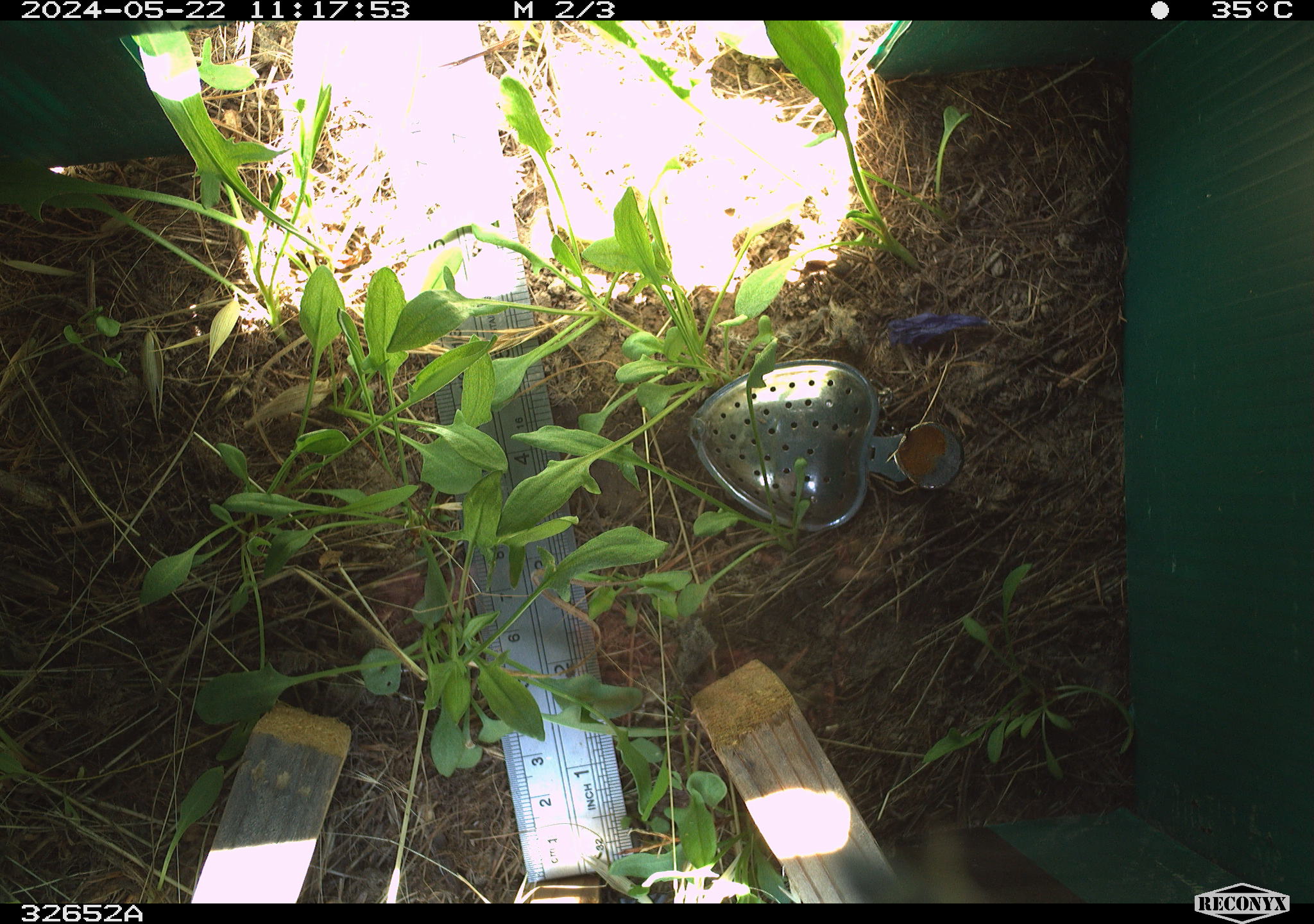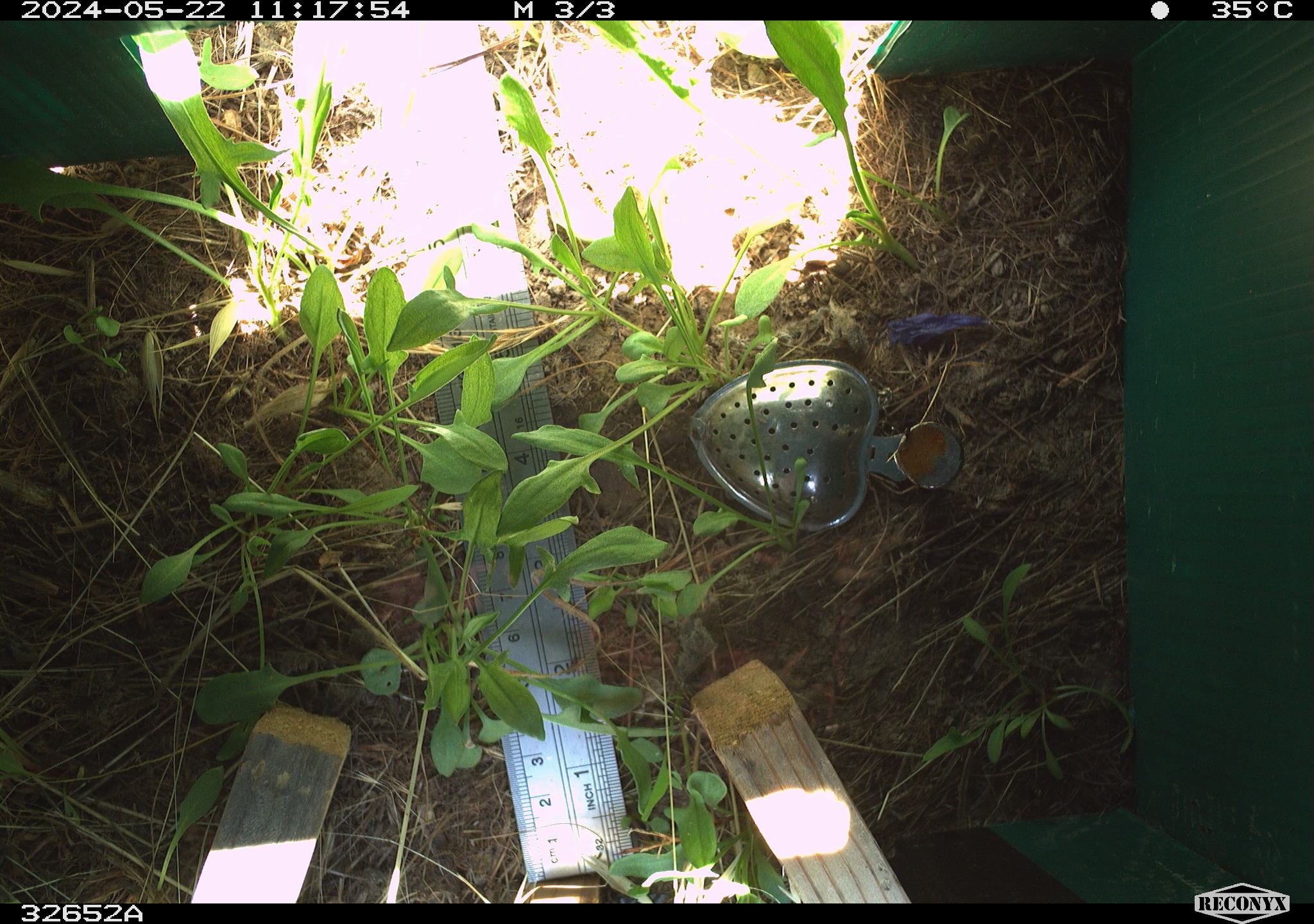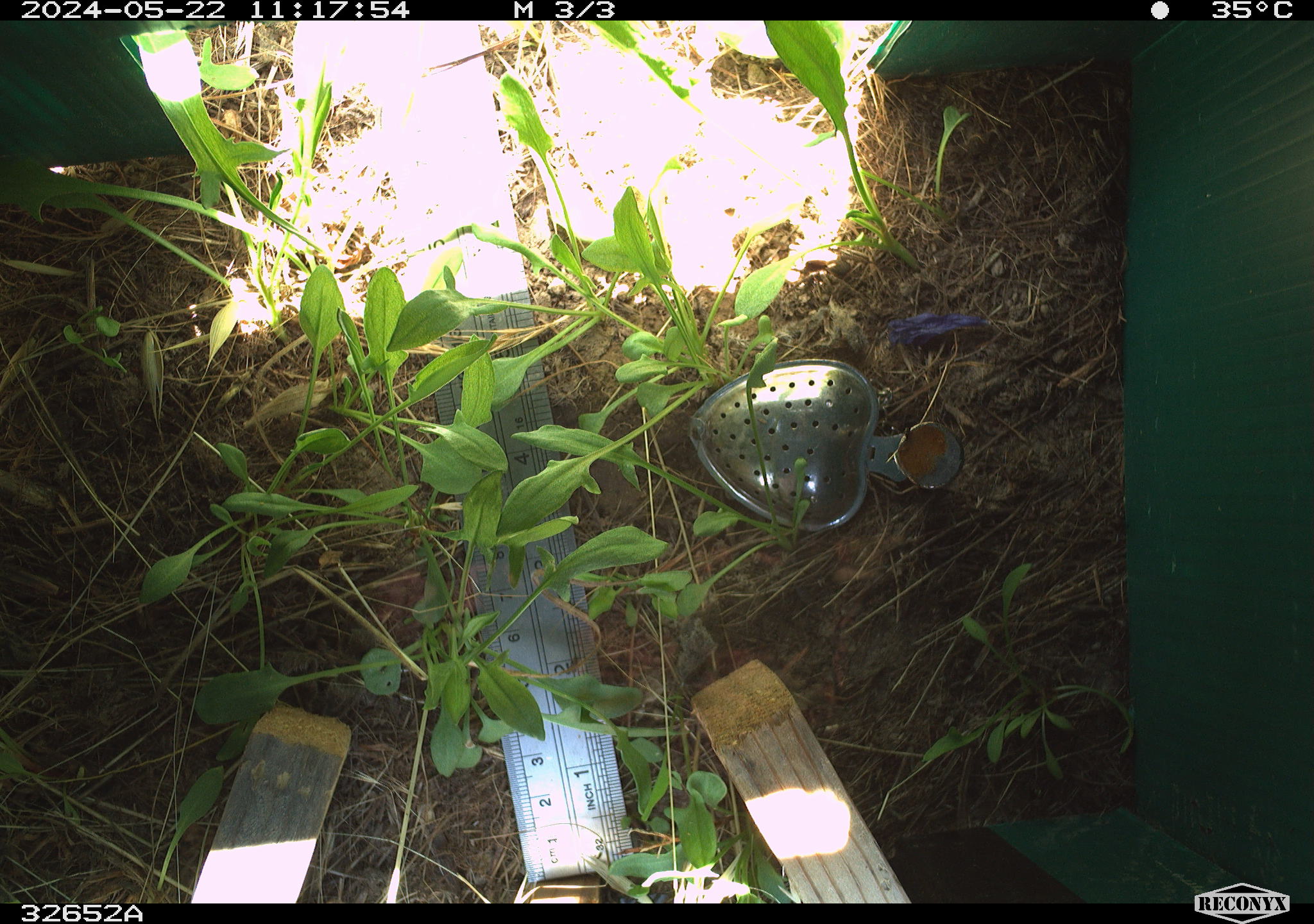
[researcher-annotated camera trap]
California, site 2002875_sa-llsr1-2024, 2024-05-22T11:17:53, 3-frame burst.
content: unidentified animal